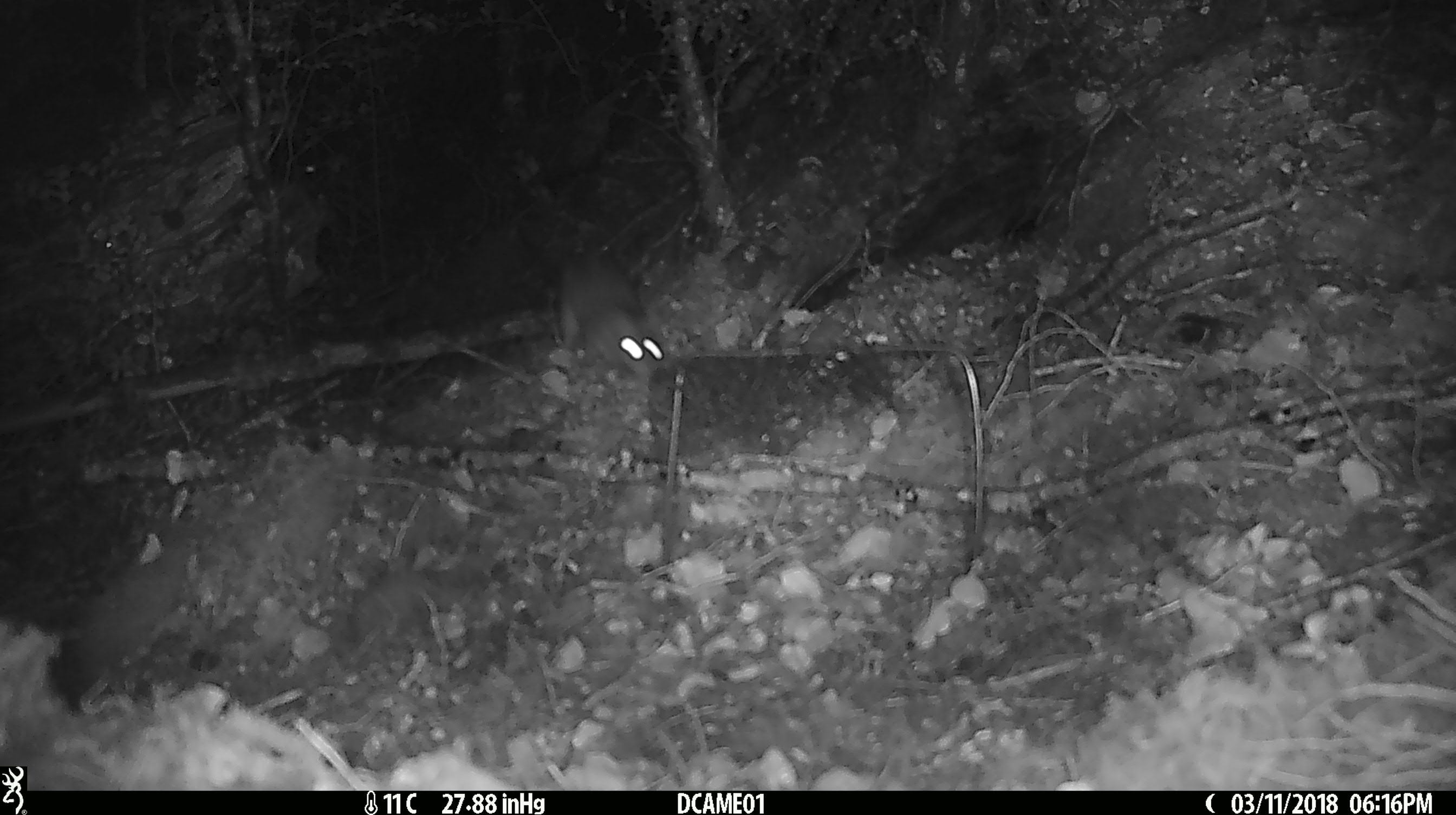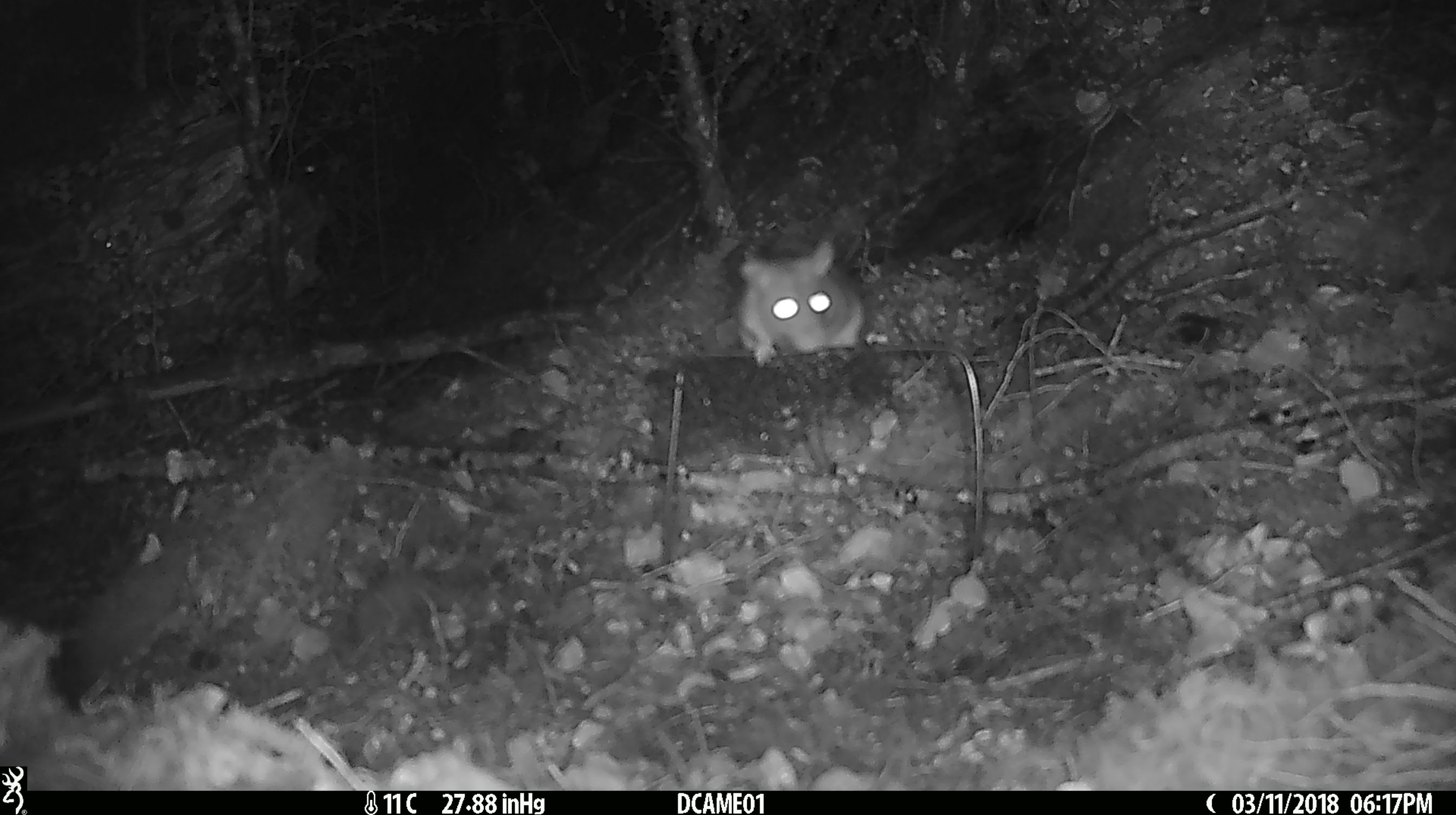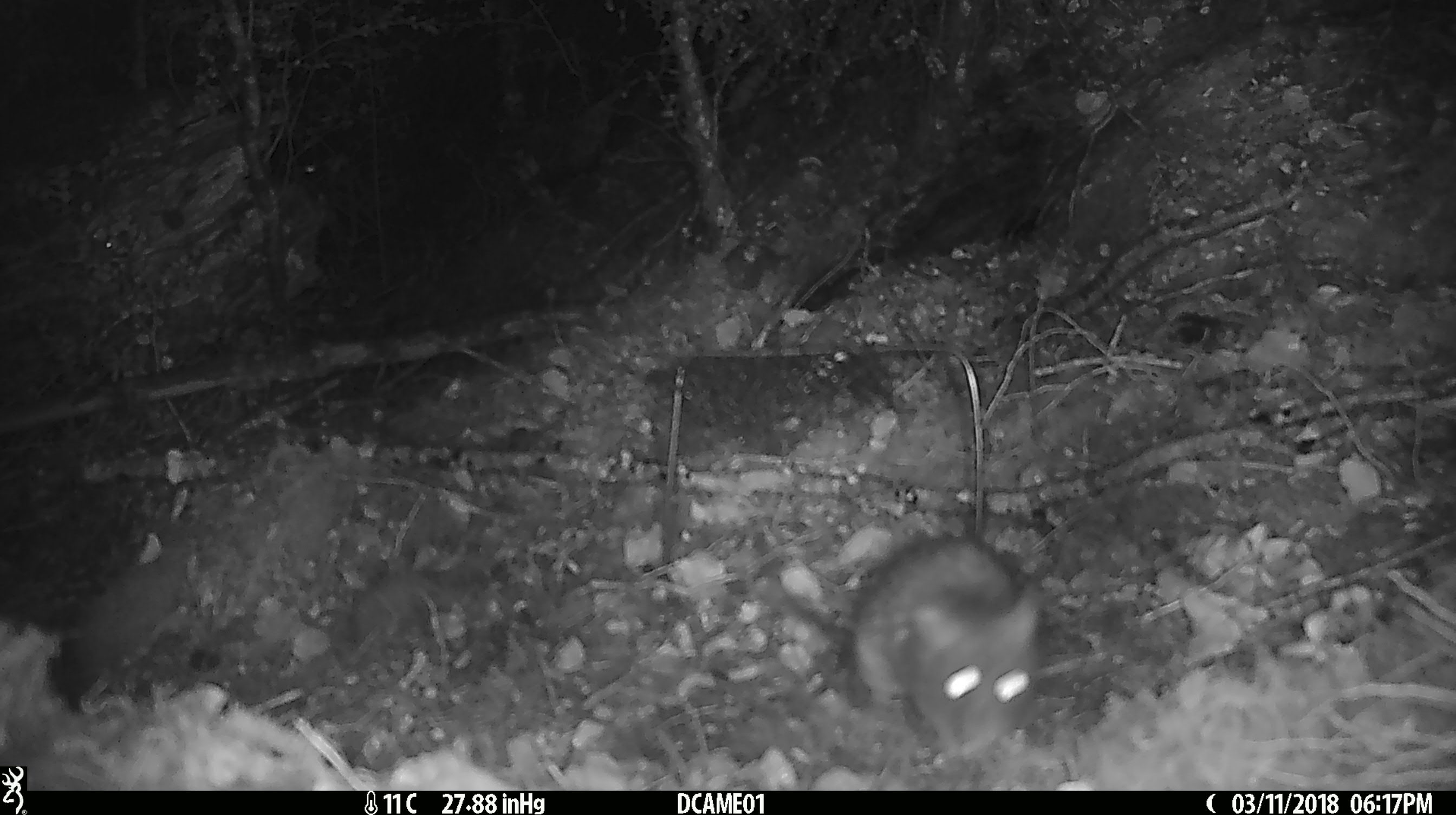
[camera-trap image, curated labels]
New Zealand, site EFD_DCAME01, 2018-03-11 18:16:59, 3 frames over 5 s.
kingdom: Animalia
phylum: Chordata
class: Mammalia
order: Rodentia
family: Muridae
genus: Rattus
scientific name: Rattus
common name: rat